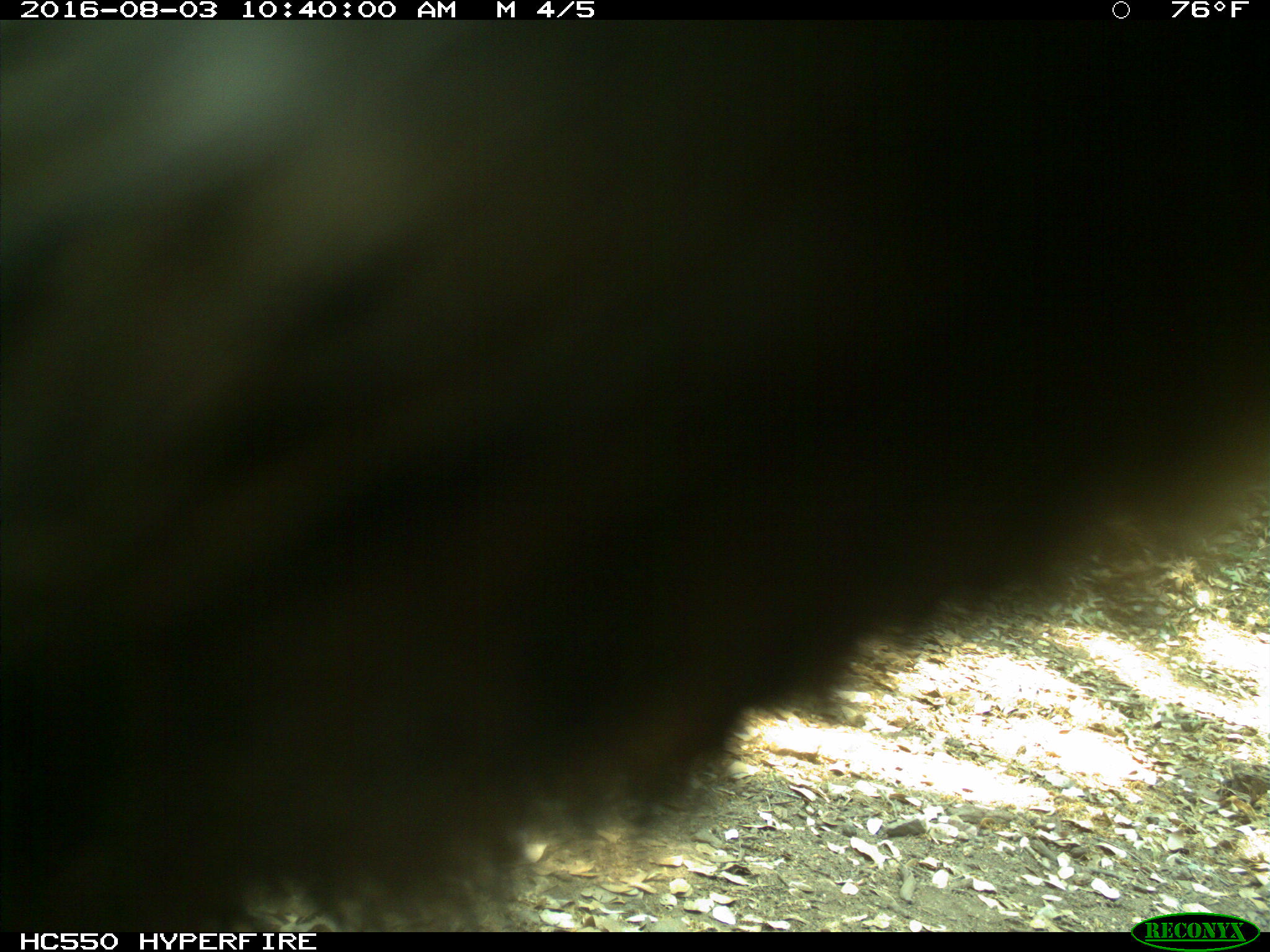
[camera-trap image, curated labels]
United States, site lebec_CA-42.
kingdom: Animalia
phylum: Chordata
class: Mammalia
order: Carnivora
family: Ursidae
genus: Ursus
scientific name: Ursus americanus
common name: american black bear